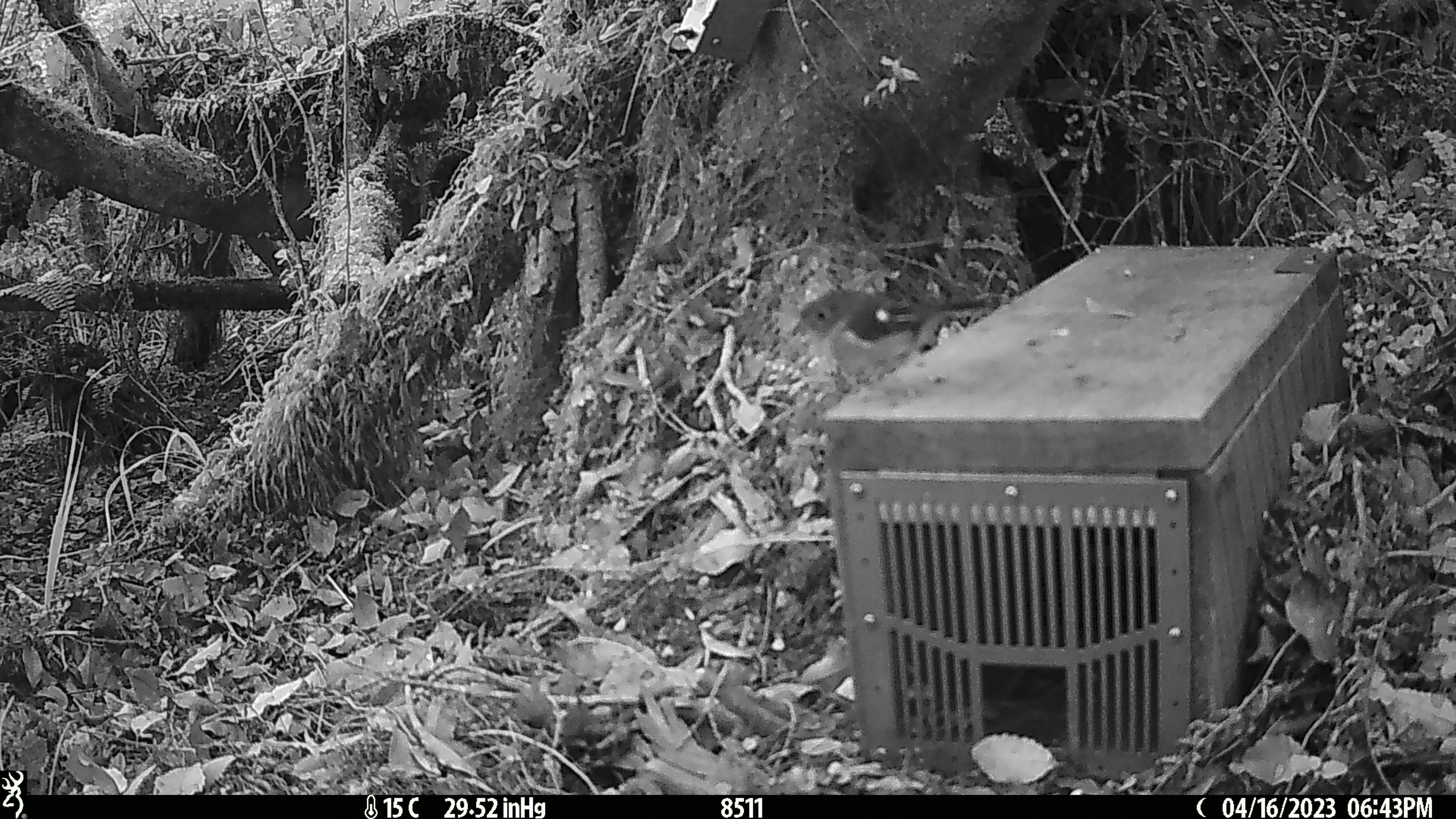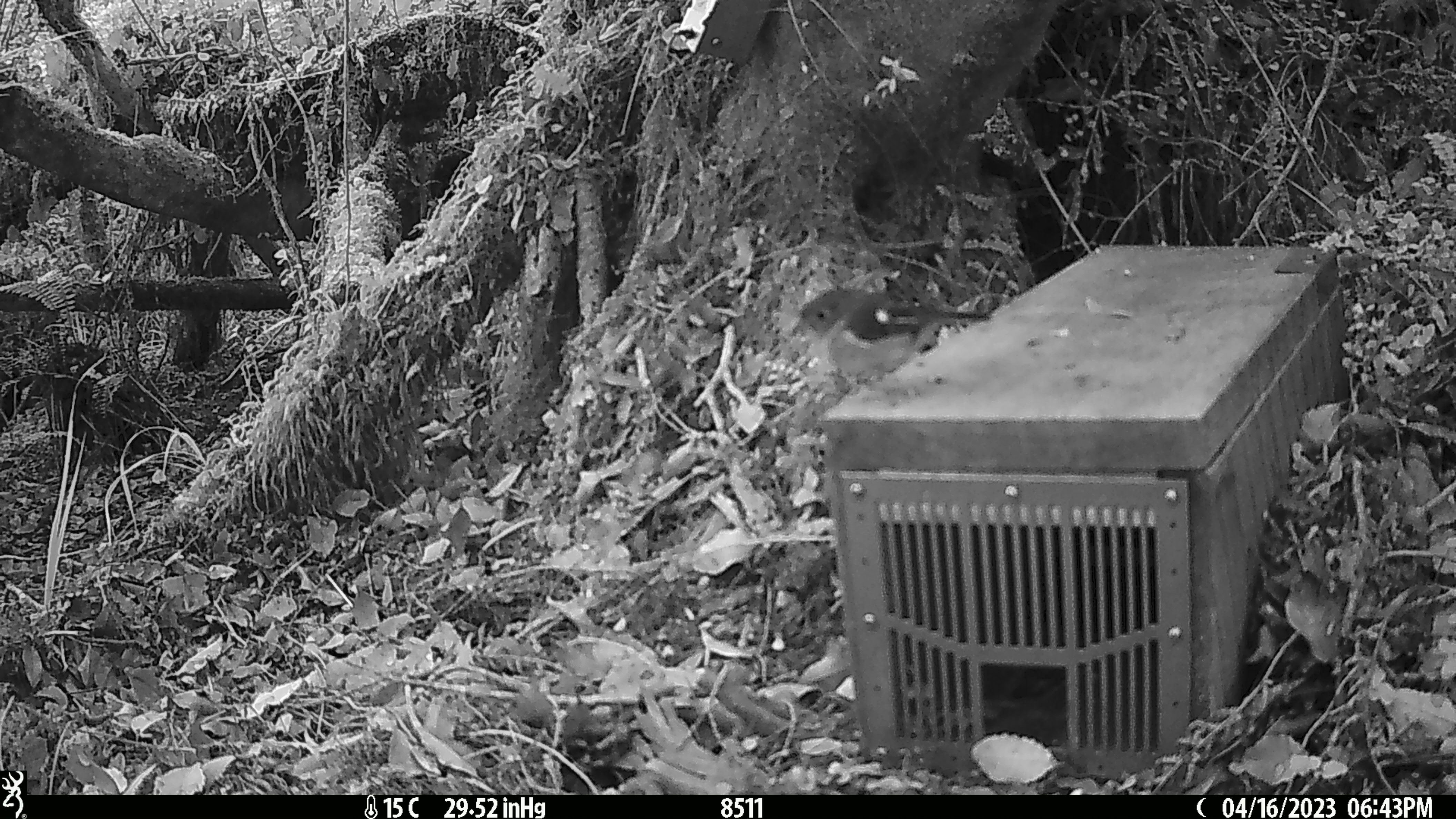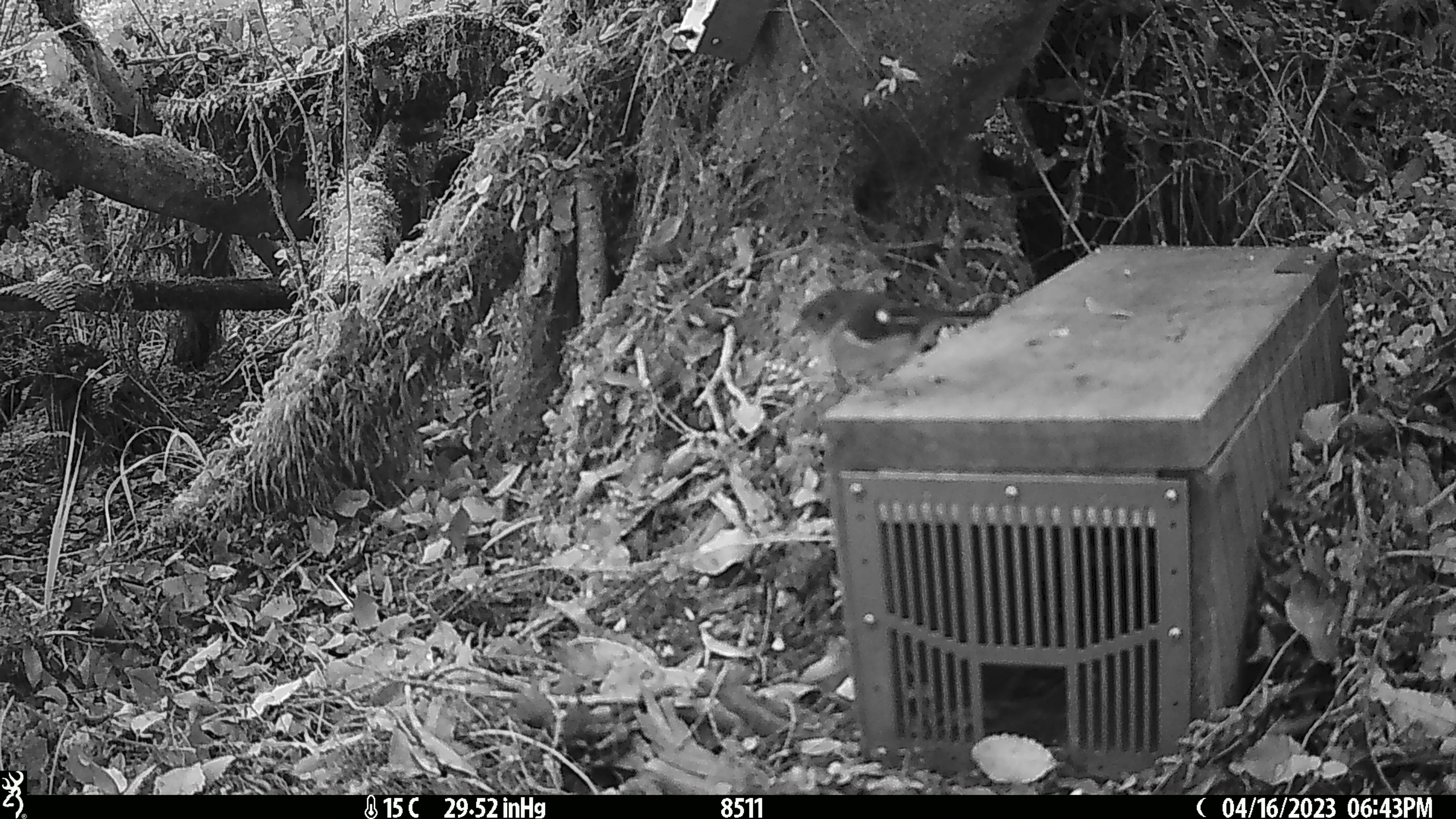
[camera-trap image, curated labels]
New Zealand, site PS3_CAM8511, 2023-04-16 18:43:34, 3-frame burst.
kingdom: Animalia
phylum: Chordata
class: Aves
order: Passeriformes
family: Petroicidae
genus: Petroica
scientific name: Petroica macrocephala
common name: tomtit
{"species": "tomtit (Petroica macrocephala)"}